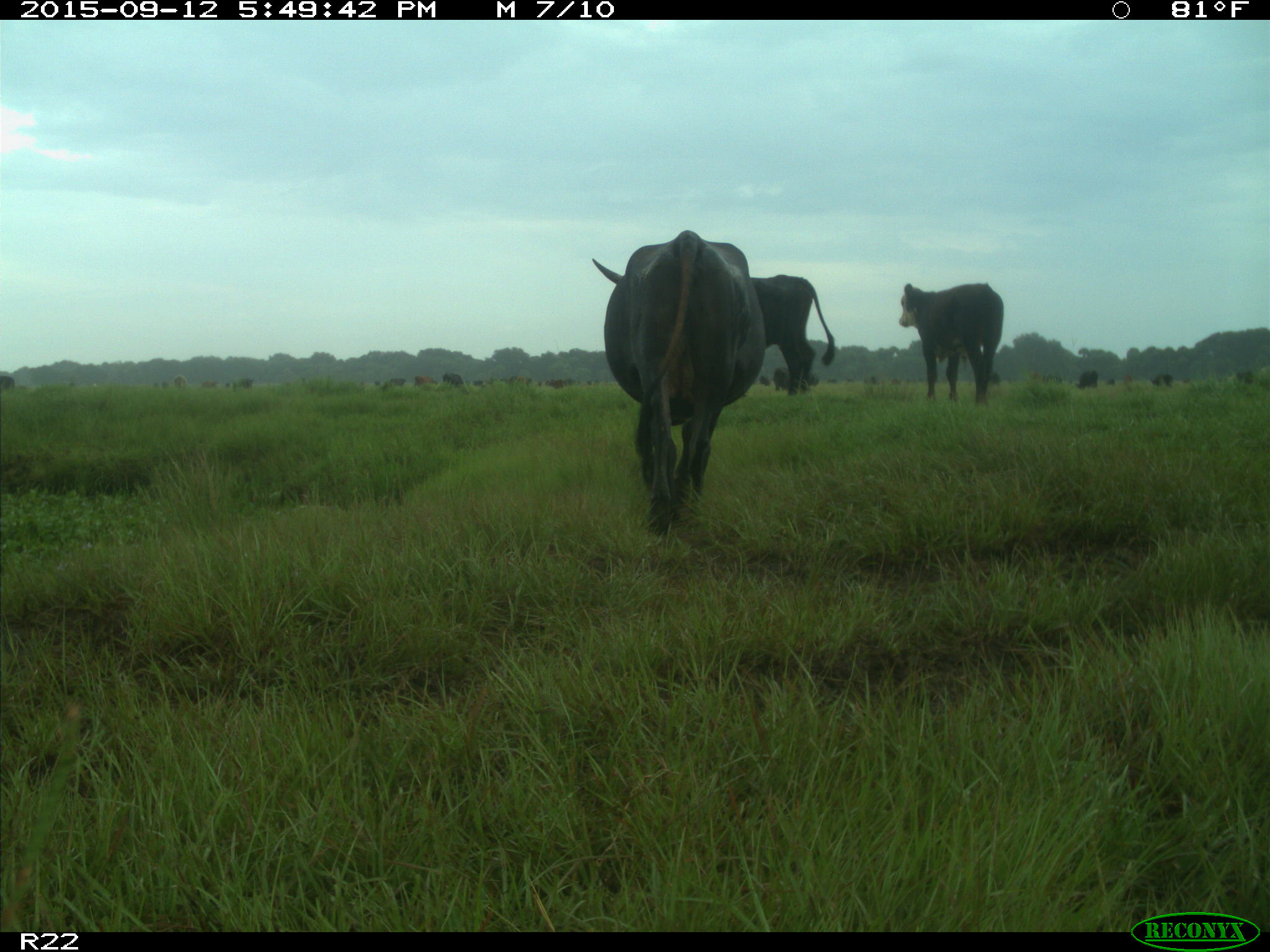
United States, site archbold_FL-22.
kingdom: Animalia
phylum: Chordata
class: Mammalia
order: Artiodactyla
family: Bovidae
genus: Bos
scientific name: Bos taurus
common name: domestic cow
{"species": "Bos taurus (domestic cow)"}